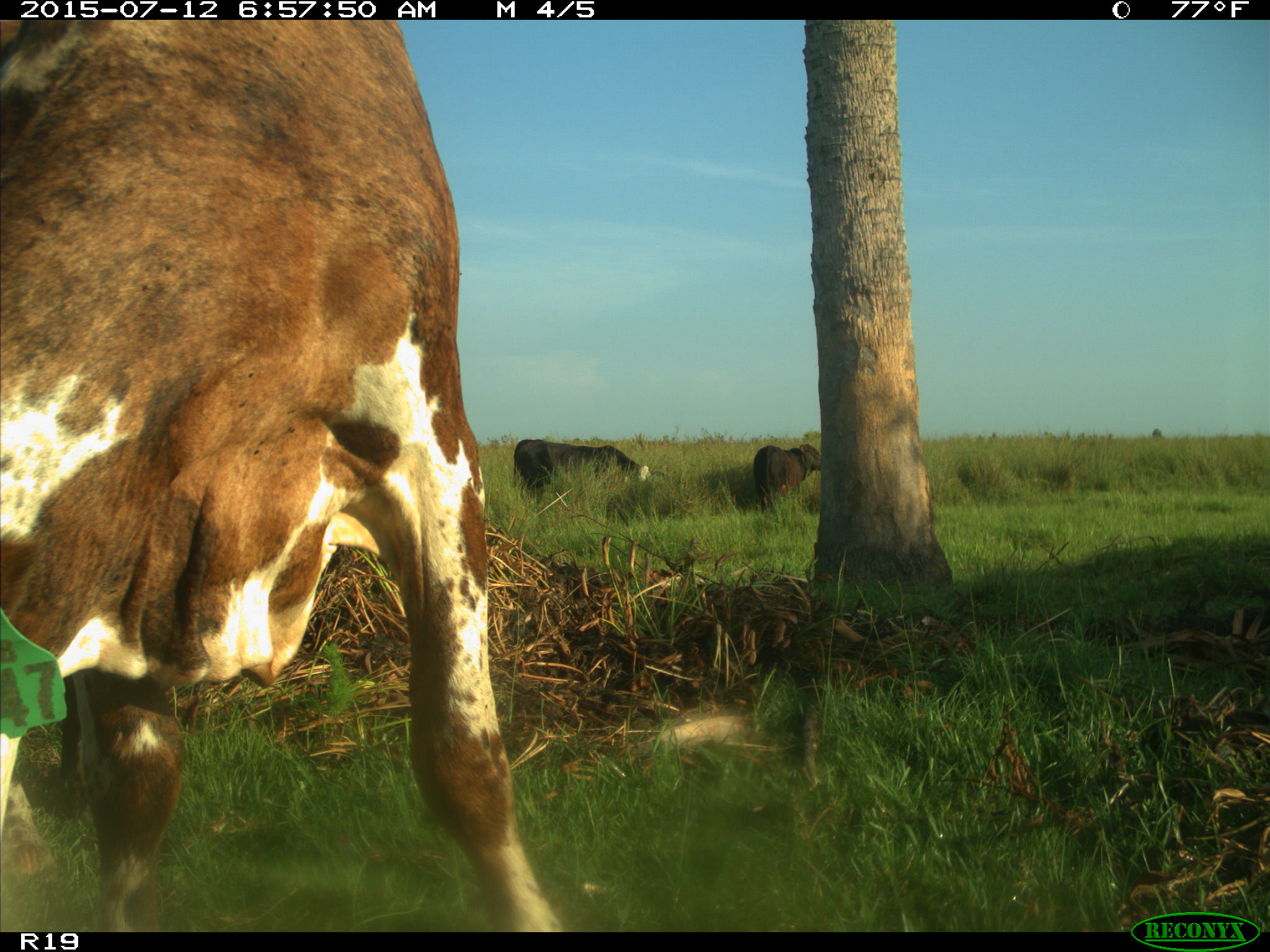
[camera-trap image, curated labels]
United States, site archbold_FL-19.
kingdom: Animalia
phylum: Chordata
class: Mammalia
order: Artiodactyla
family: Bovidae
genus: Bos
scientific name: Bos taurus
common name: domestic cow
Bos taurus (domestic cow).